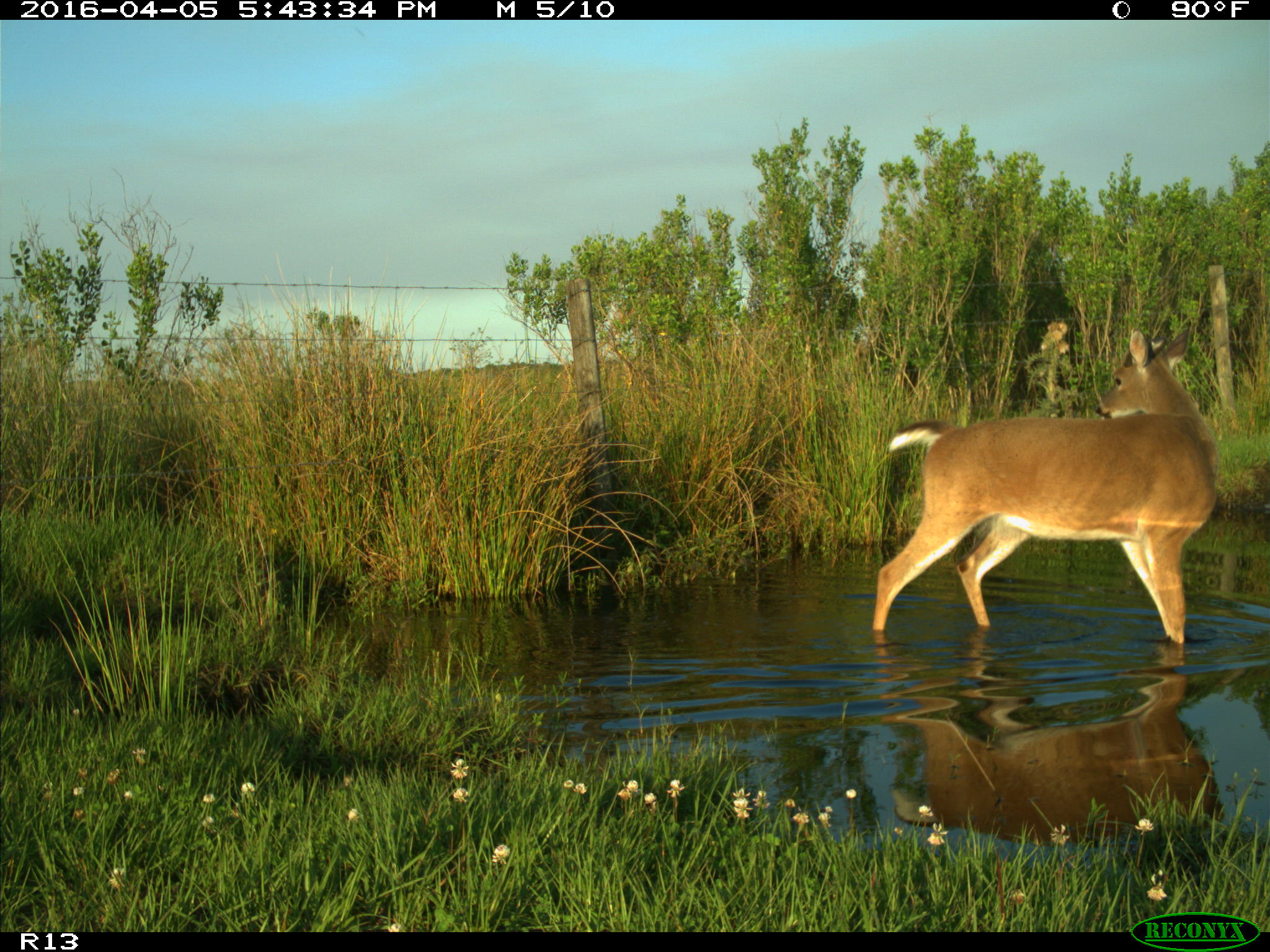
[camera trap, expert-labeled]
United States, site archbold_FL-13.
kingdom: Animalia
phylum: Chordata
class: Mammalia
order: Artiodactyla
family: Cervidae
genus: Odocoileus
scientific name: Odocoileus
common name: deer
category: unidentified deer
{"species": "unidentified deer (deer) (Odocoileus)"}